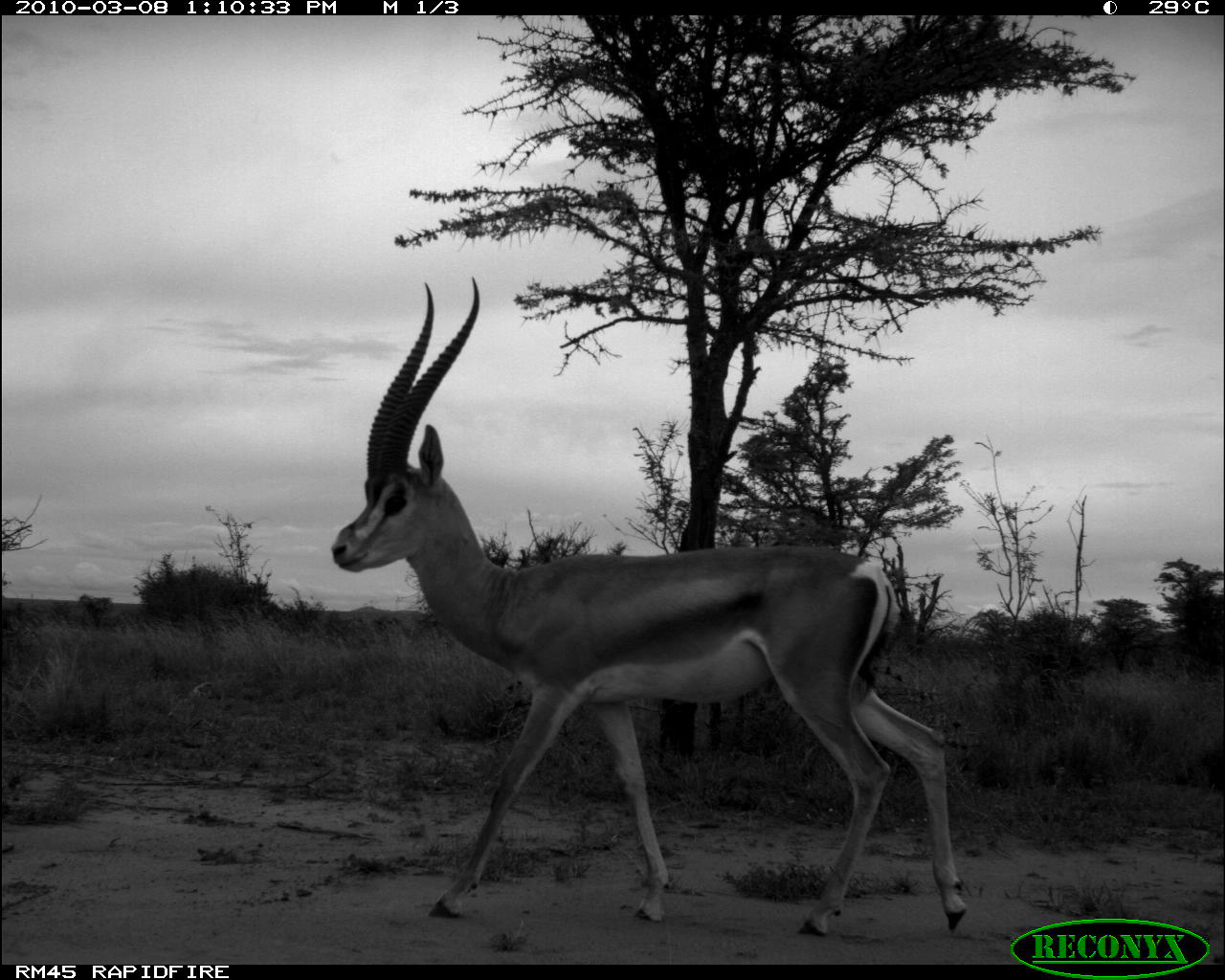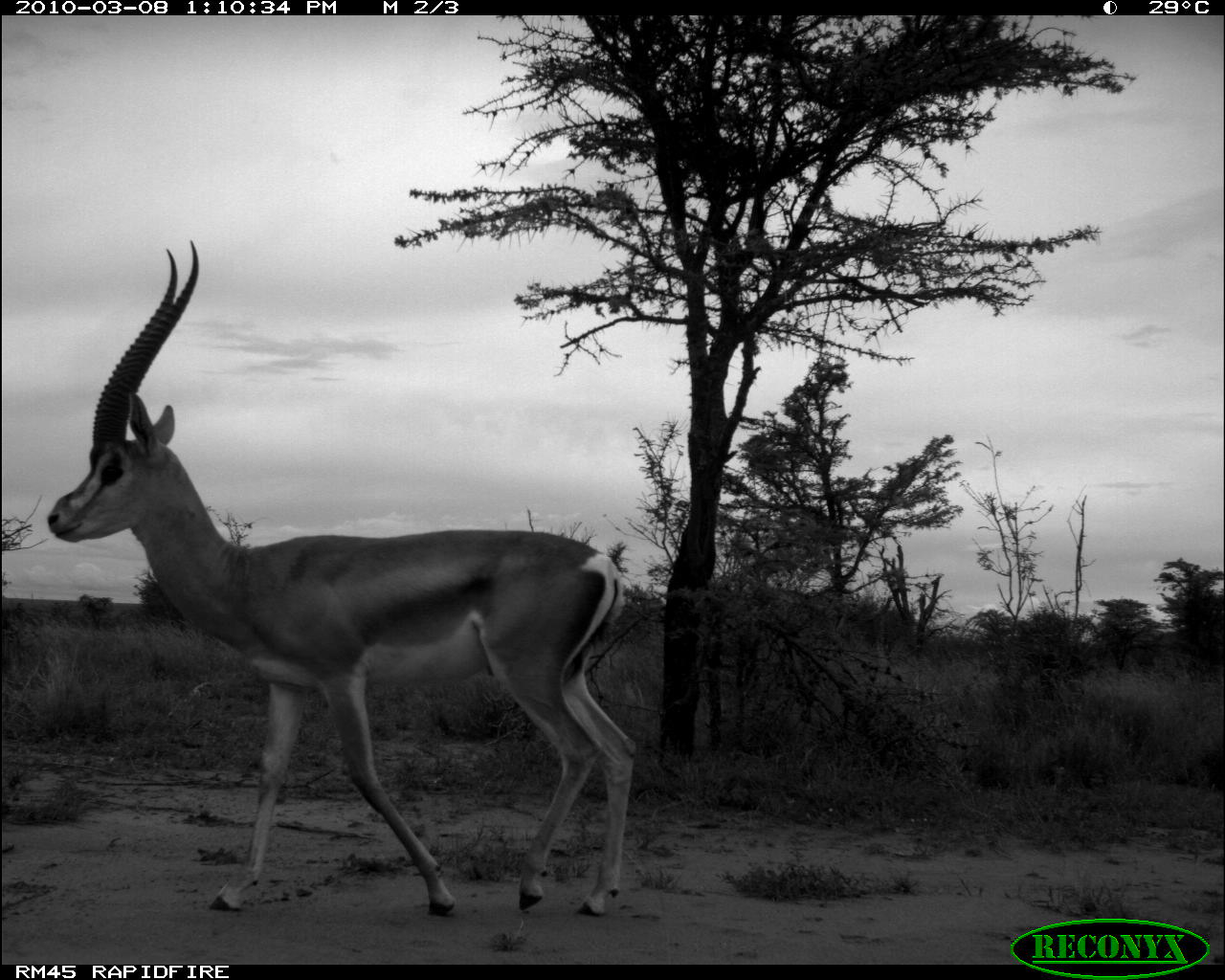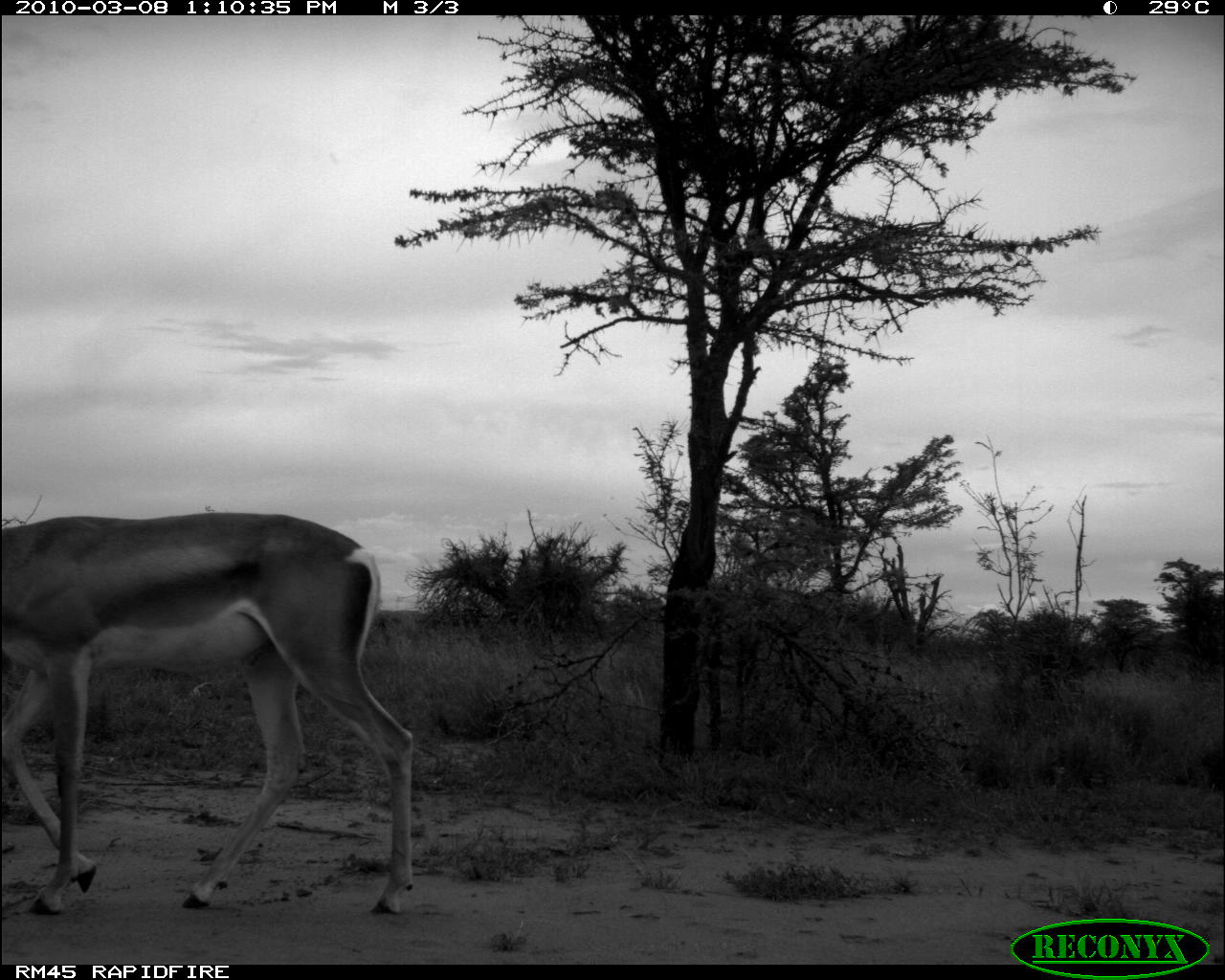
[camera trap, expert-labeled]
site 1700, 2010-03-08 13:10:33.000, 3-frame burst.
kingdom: Animalia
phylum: Chordata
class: Mammalia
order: Artiodactyla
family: Bovidae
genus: Nanger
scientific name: Nanger granti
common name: grant's gazelle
Nanger granti (grant's gazelle), count 1.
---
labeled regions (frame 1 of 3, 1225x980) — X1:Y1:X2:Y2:
nanger granti: 325:274:969:938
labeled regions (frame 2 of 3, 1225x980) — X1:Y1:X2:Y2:
nanger granti: 42:241:639:920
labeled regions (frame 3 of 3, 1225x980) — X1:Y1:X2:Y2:
nanger granti: 0:508:417:917